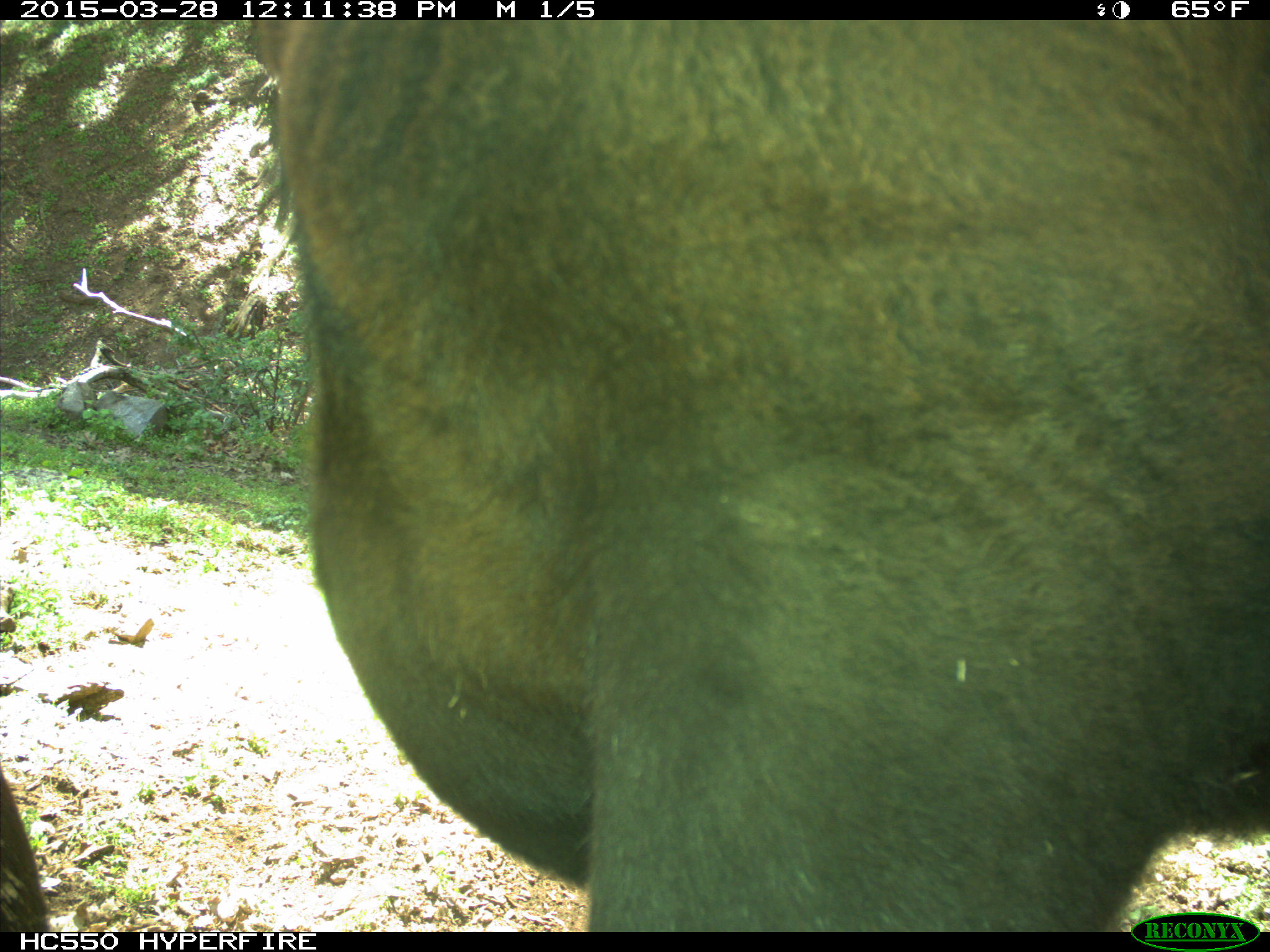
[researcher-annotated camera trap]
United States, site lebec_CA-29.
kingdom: Animalia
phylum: Chordata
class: Mammalia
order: Artiodactyla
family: Bovidae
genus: Bos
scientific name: Bos taurus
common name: domestic cow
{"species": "Bos taurus (domestic cow)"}